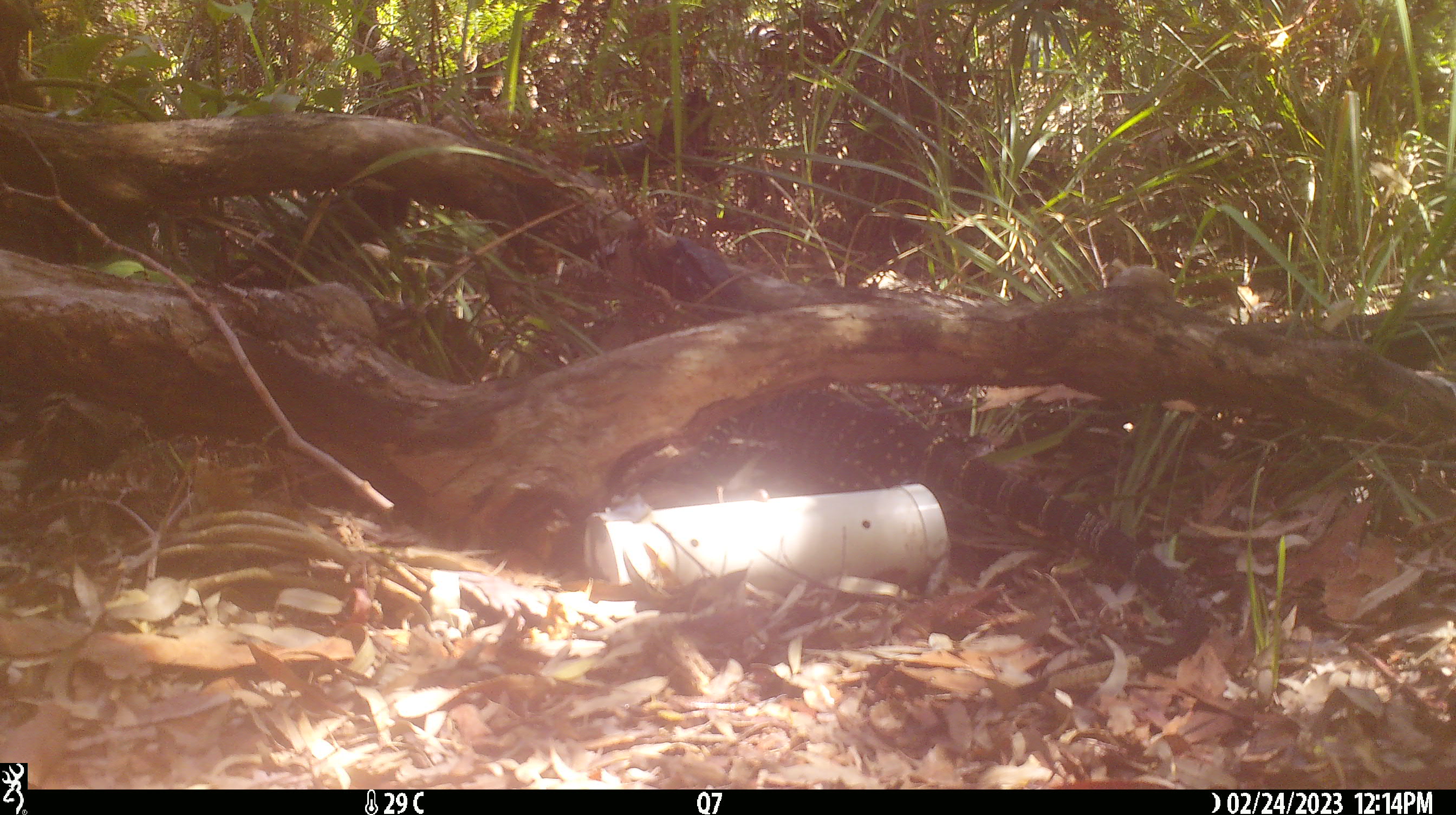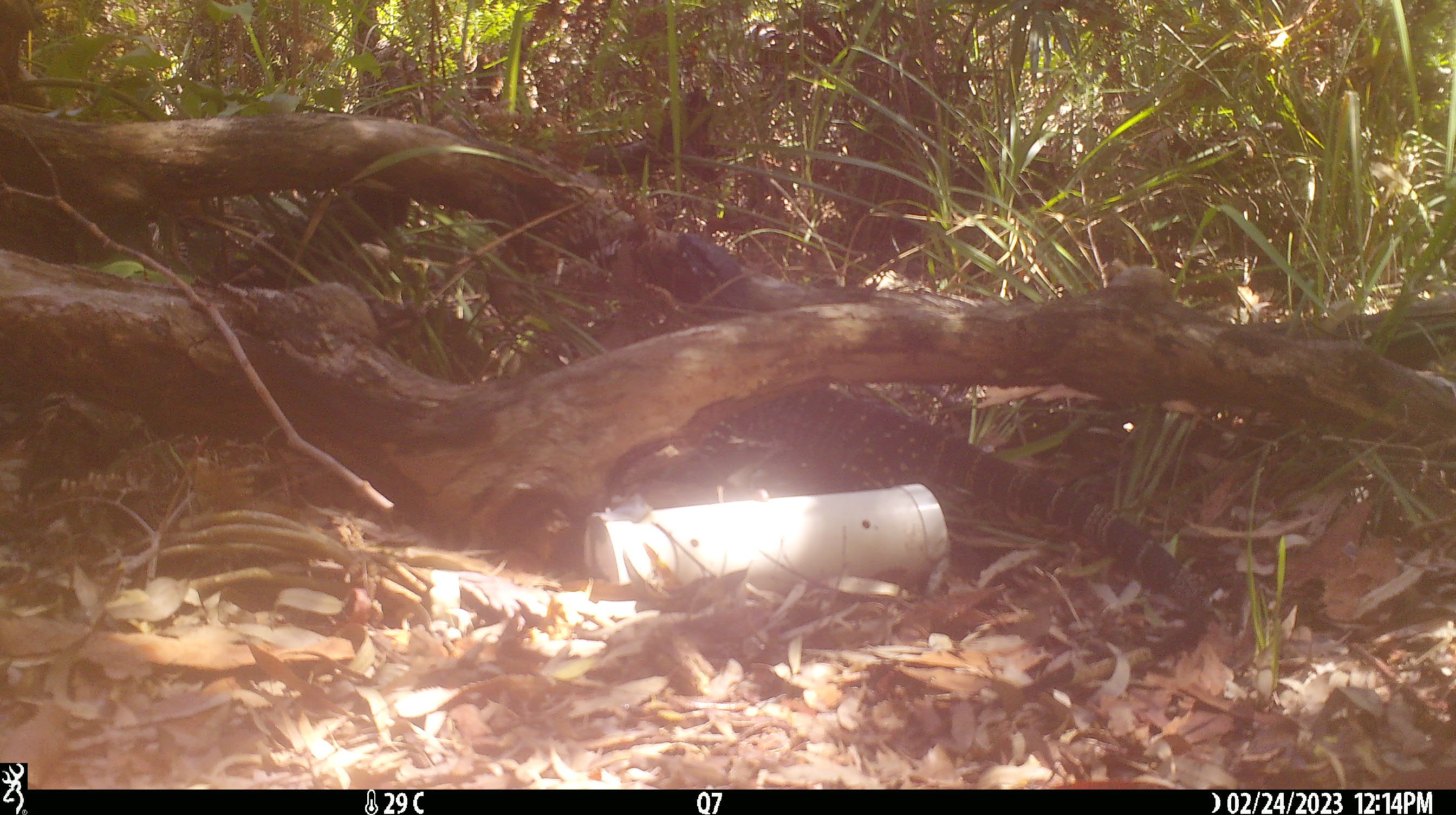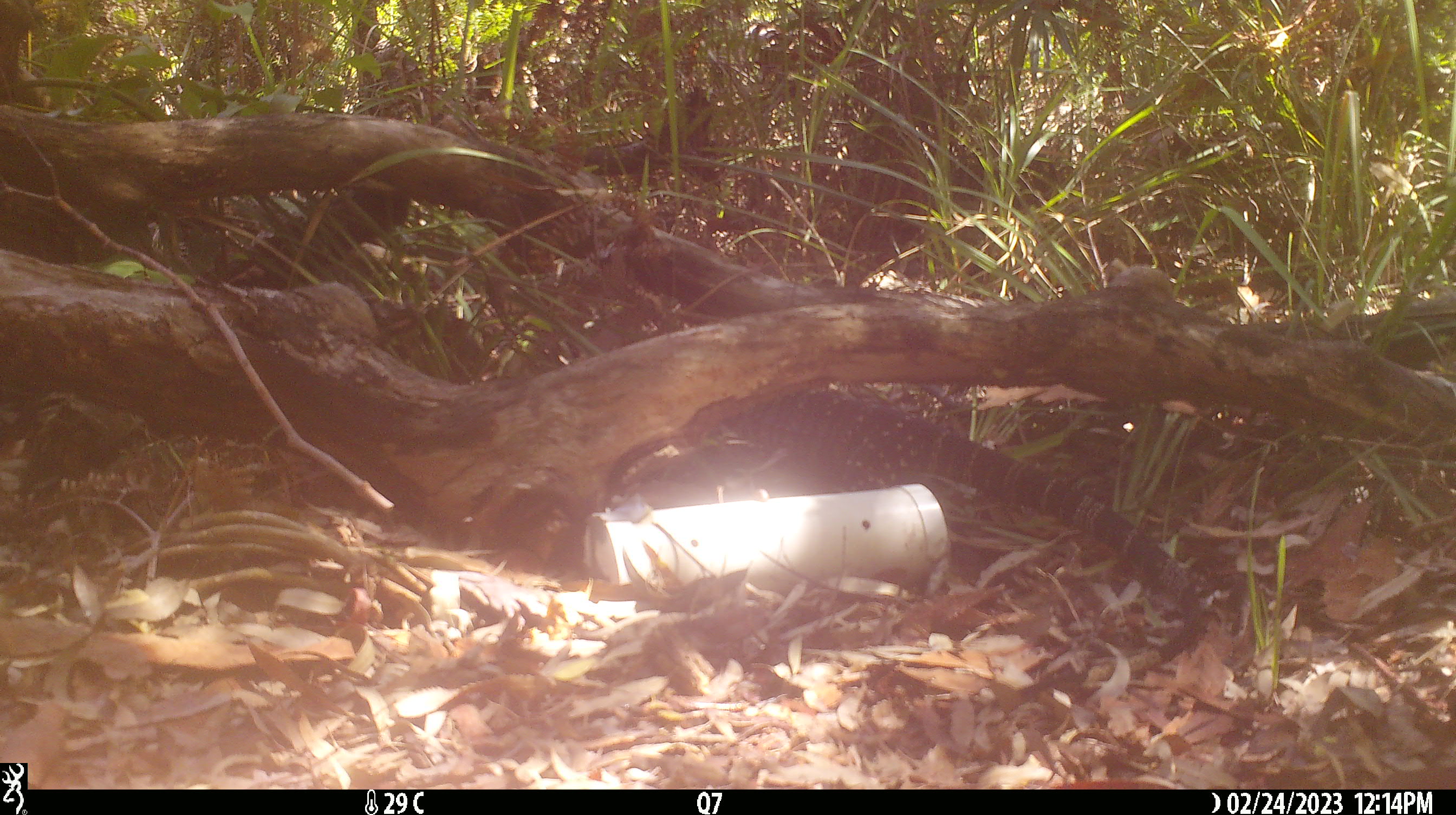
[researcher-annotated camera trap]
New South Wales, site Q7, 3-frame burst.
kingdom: Animalia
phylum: Chordata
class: Reptilia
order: Squamata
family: Varanidae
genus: Varanus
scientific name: Varanus varius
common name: lace monitor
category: goanna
Goanna (lace monitor) (Varanus varius).